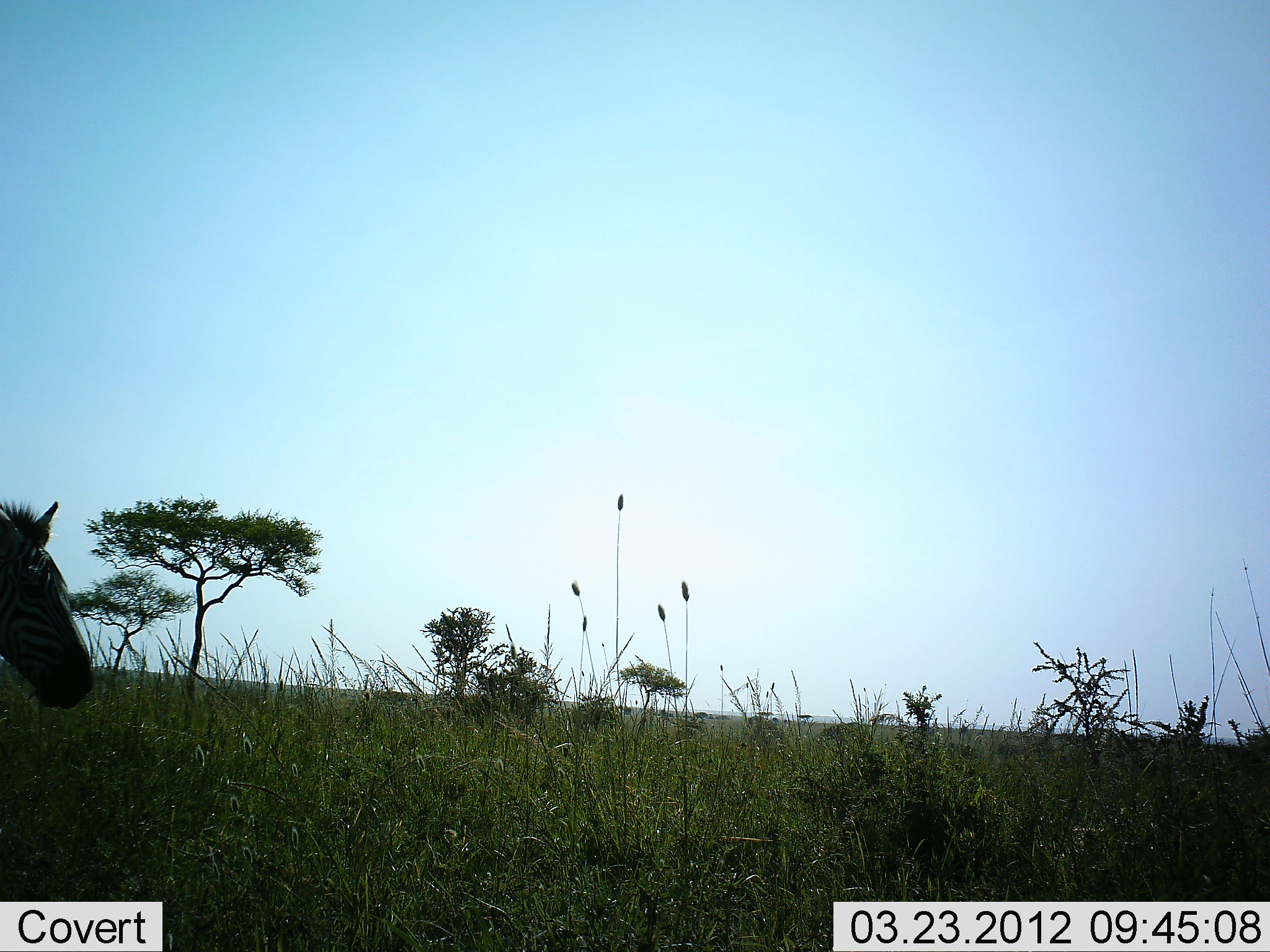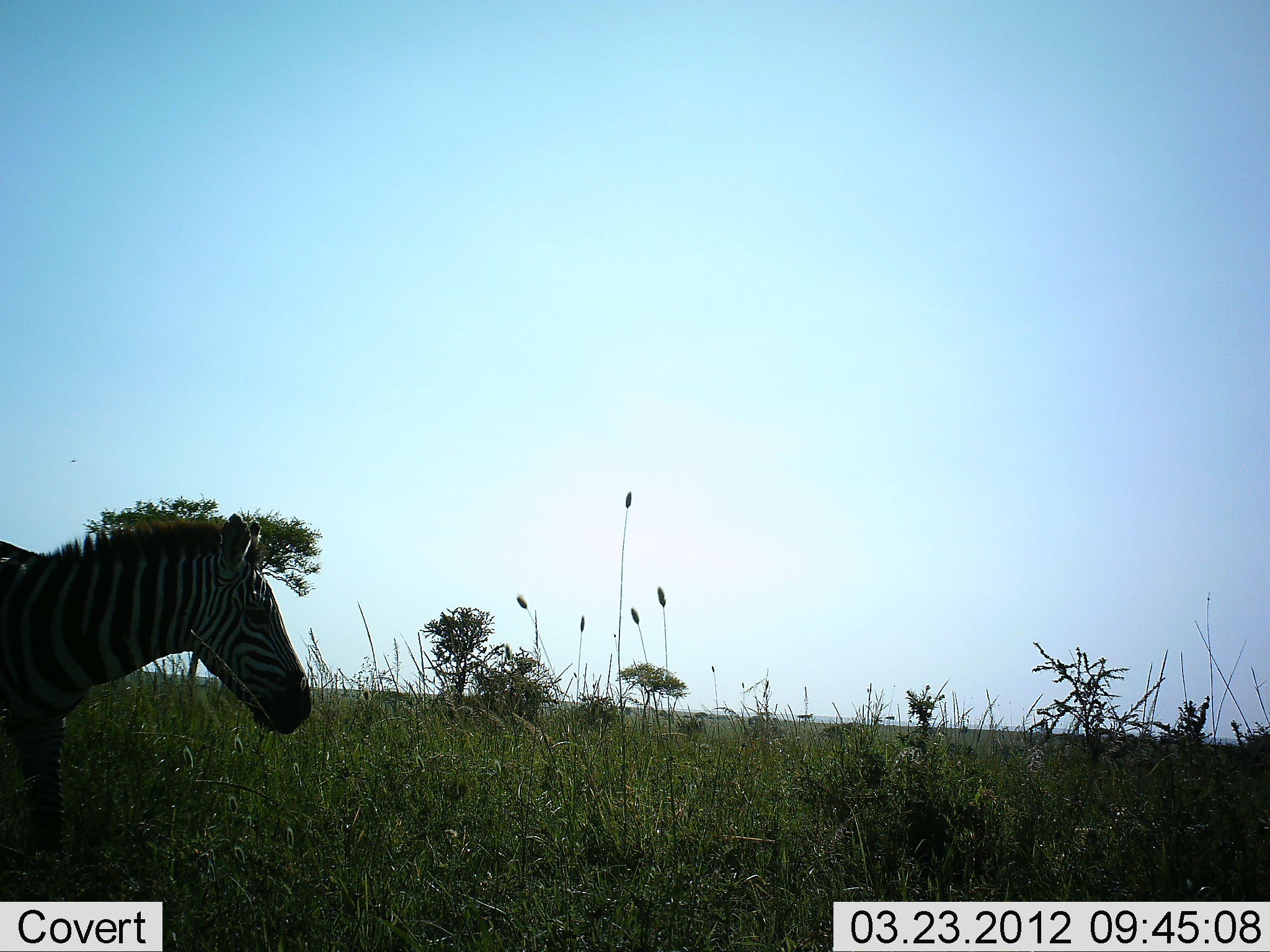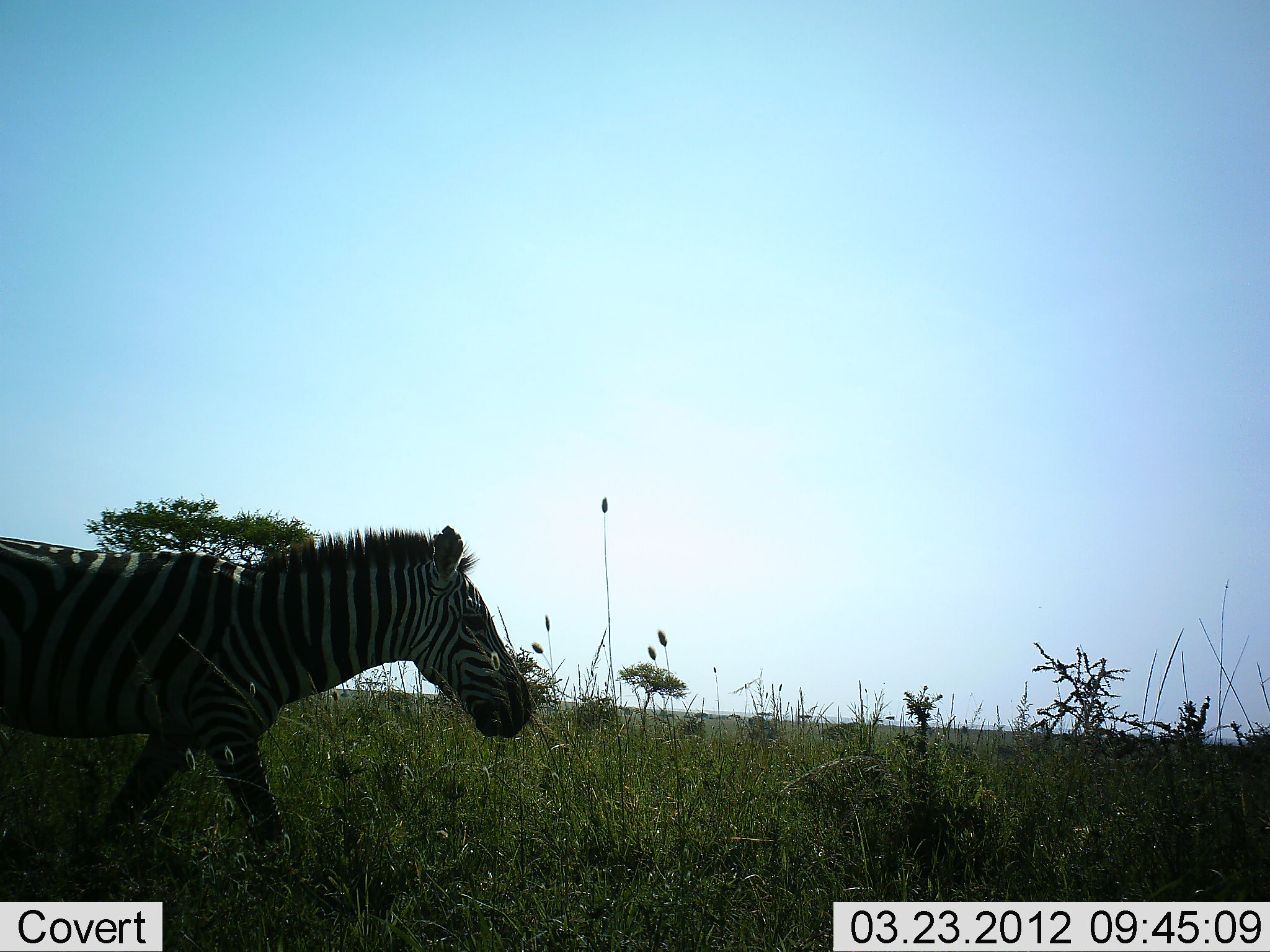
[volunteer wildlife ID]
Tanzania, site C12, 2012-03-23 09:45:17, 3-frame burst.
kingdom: Animalia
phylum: Chordata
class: Mammalia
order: Perissodactyla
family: Equidae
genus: Equus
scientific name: Equus quagga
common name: plains zebra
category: zebra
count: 1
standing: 0%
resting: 0%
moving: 100%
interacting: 0%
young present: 0%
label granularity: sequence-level